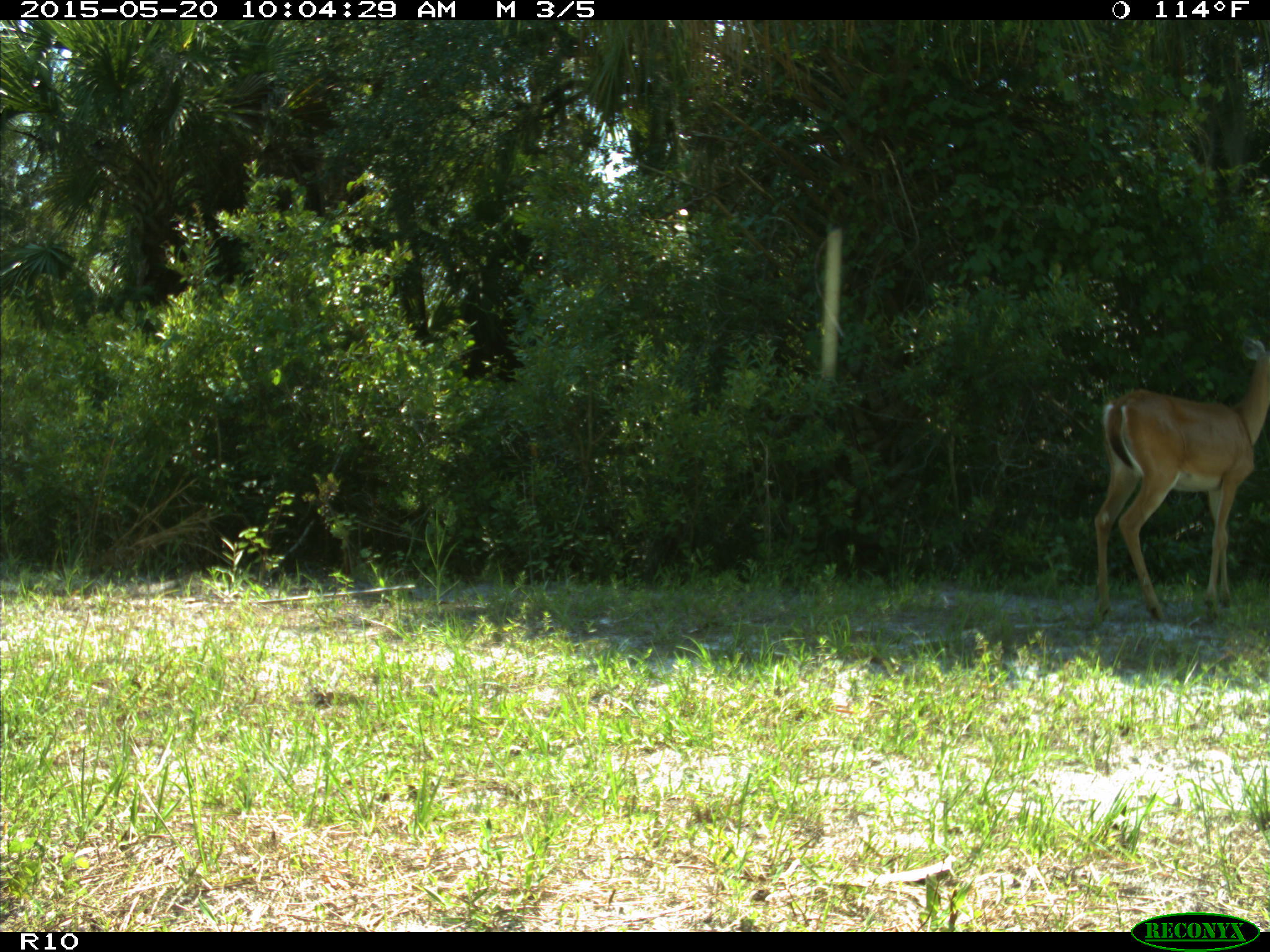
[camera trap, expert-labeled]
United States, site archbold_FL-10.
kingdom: Animalia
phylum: Chordata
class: Mammalia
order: Artiodactyla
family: Cervidae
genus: Odocoileus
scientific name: Odocoileus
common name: deer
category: unidentified deer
Unidentified deer (deer) (Odocoileus).